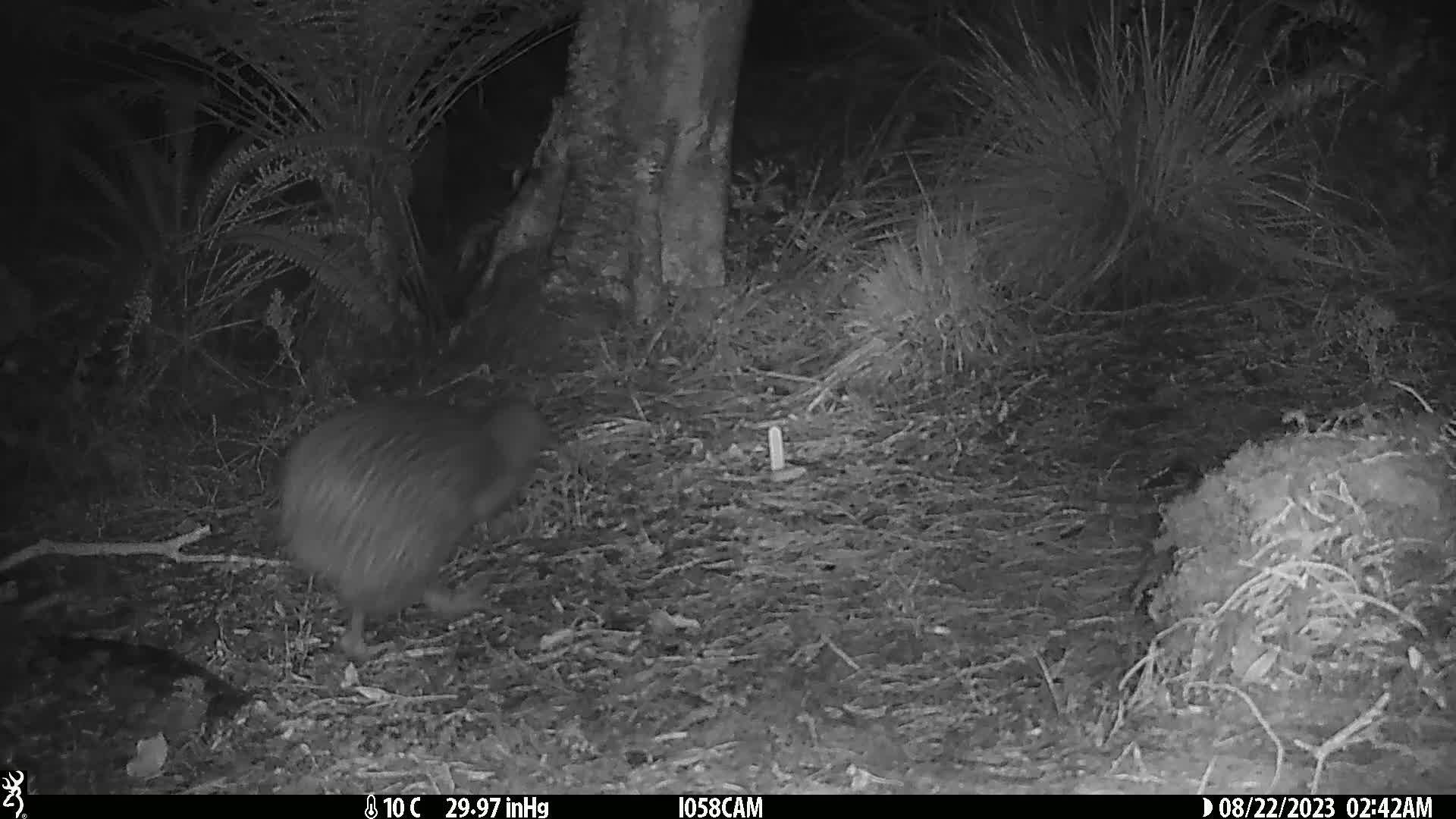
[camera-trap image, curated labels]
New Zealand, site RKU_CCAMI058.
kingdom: Animalia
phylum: Chordata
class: Aves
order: Apterygiformes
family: Apterygidae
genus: Apteryx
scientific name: Apteryx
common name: kiwi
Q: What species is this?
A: Kiwi (Apteryx).